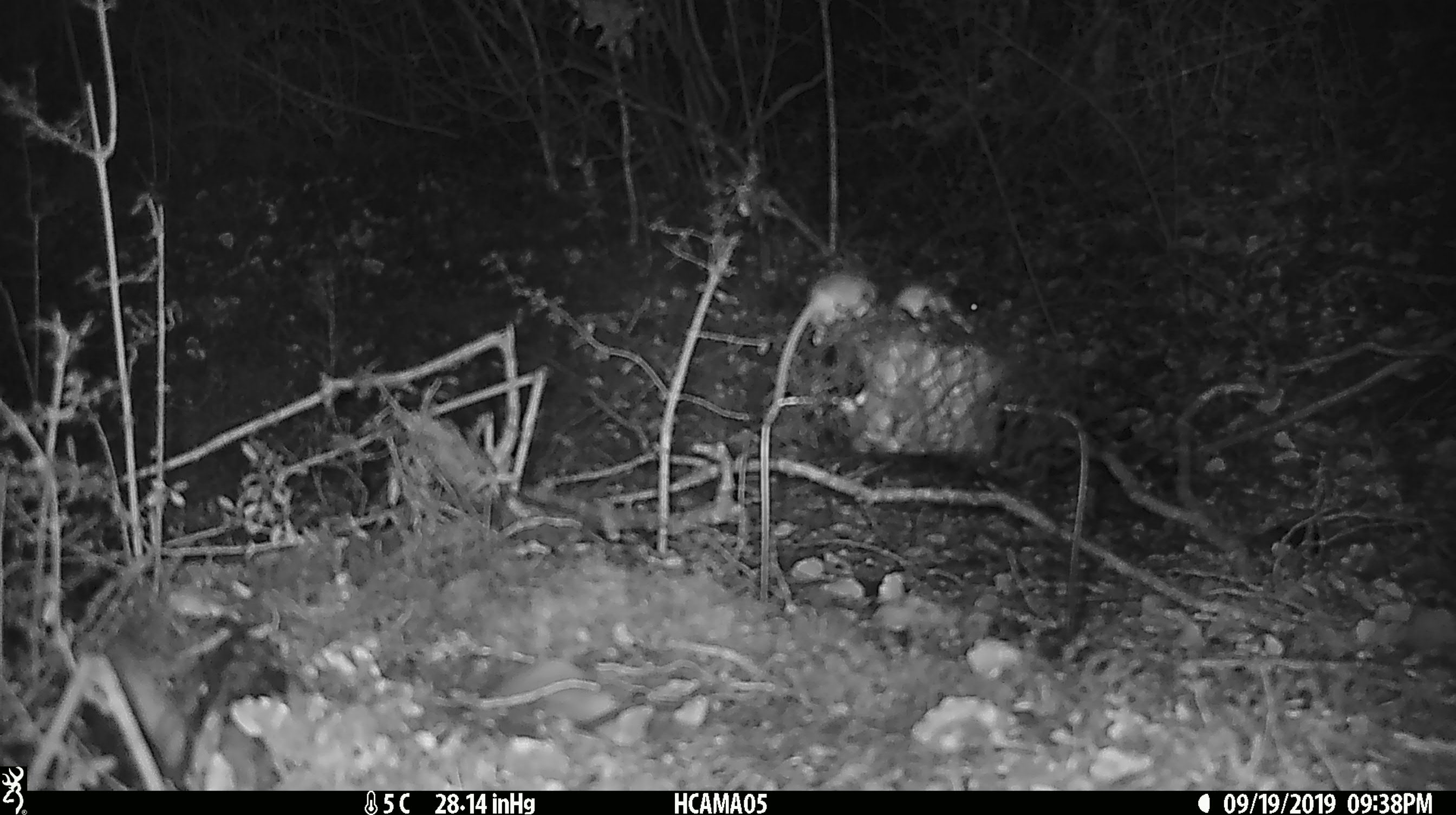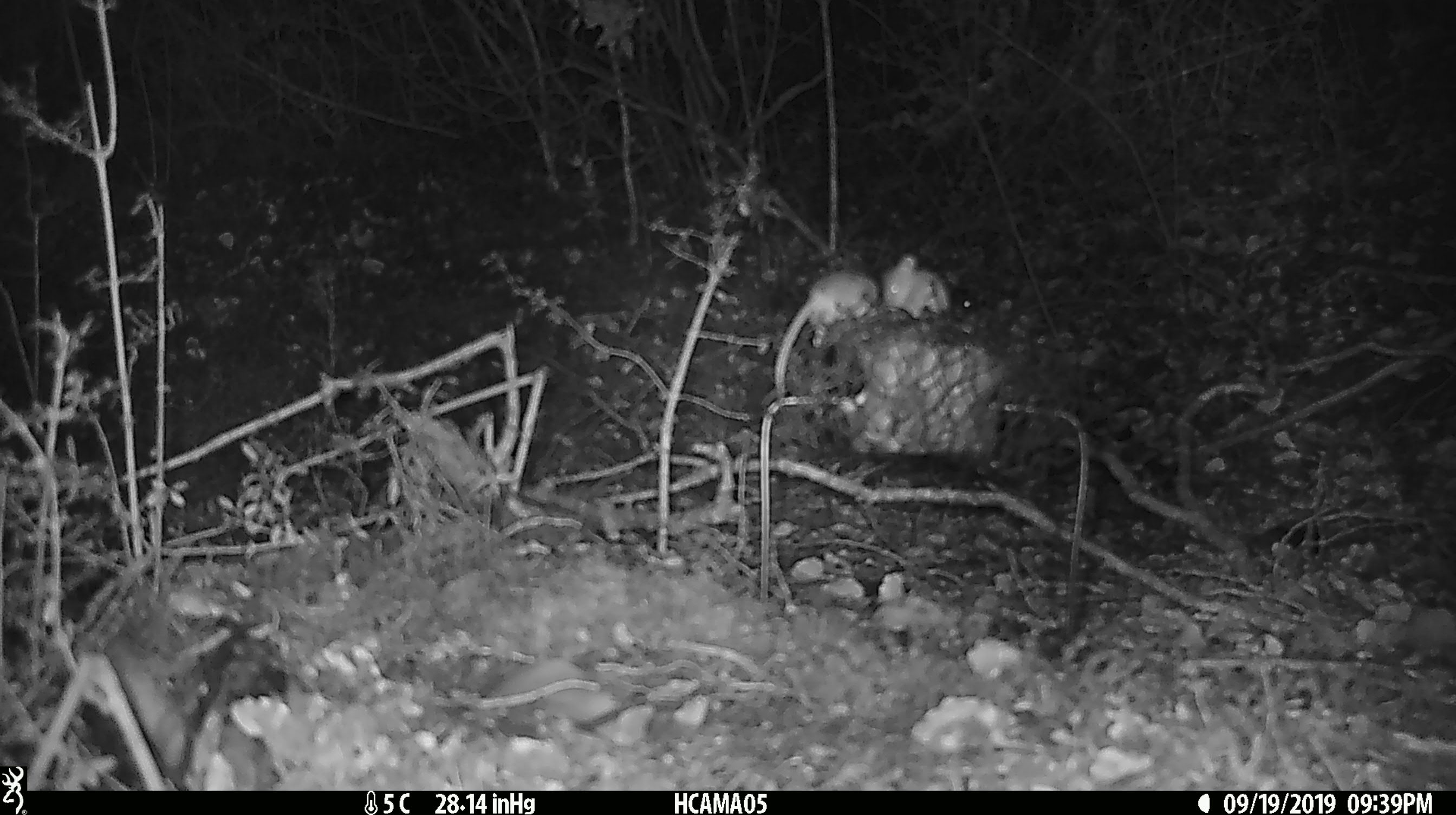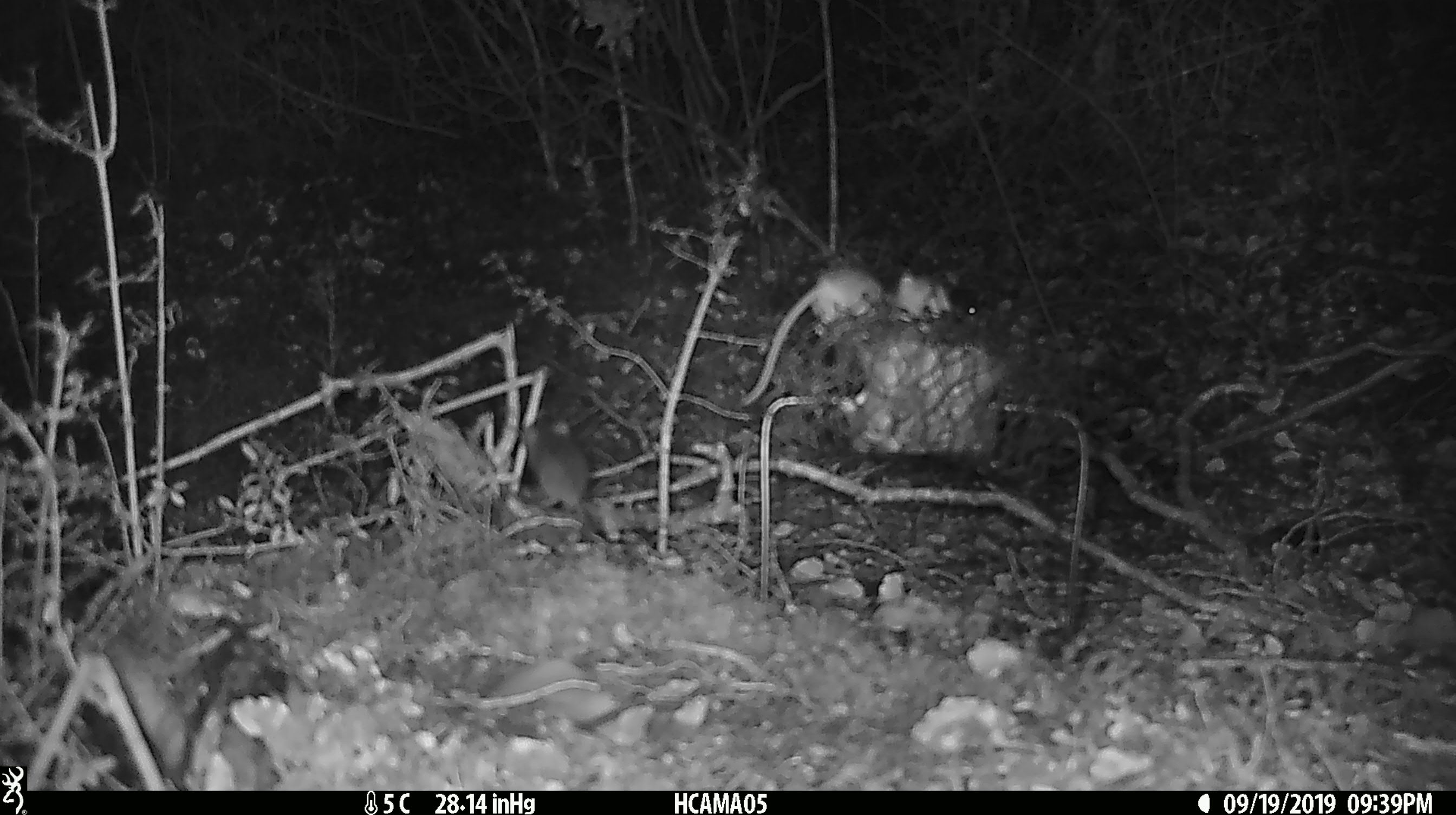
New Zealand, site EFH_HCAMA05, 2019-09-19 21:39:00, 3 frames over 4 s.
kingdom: Animalia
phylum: Chordata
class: Mammalia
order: Rodentia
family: Muridae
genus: Mus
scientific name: Mus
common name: mouse